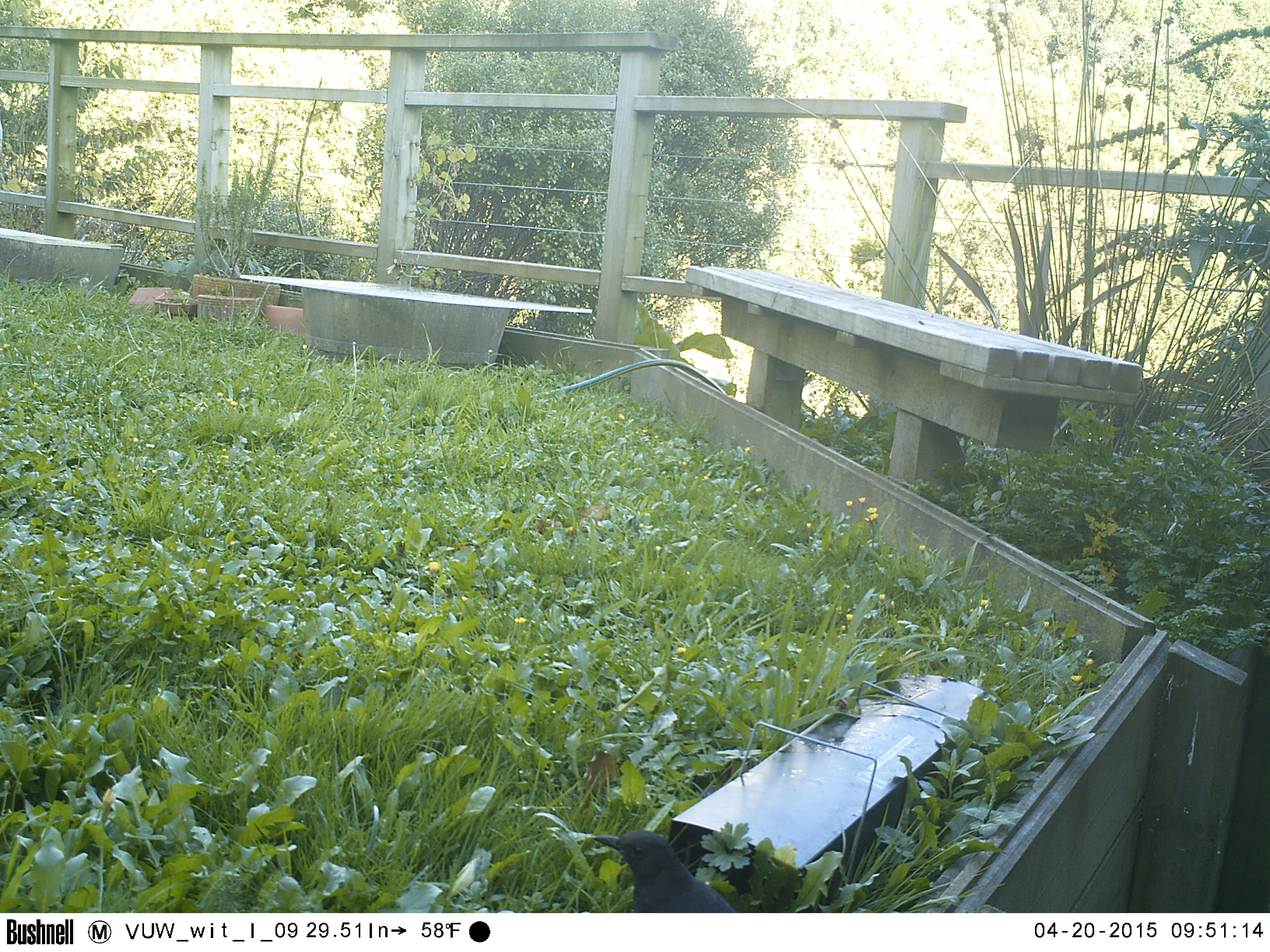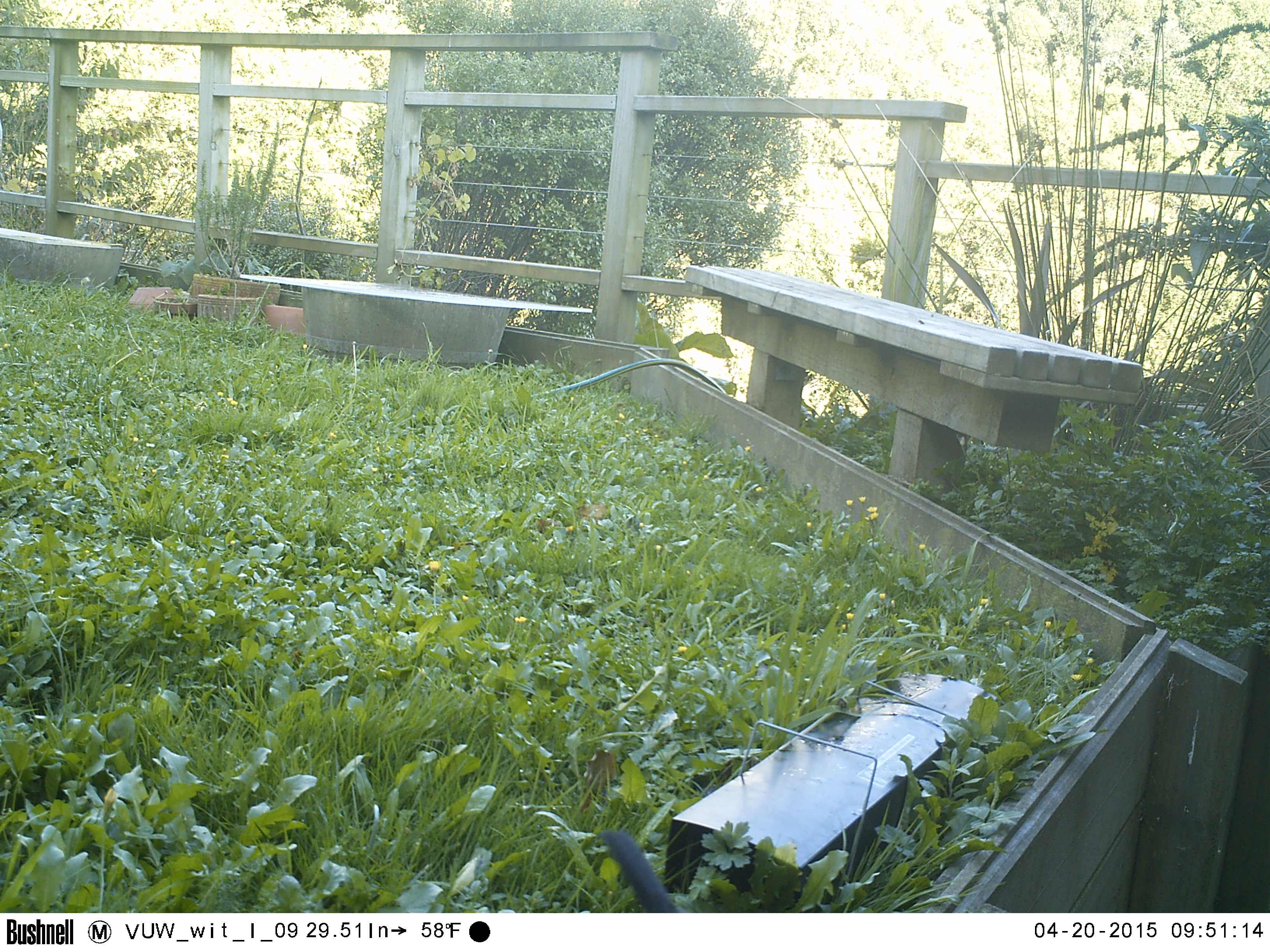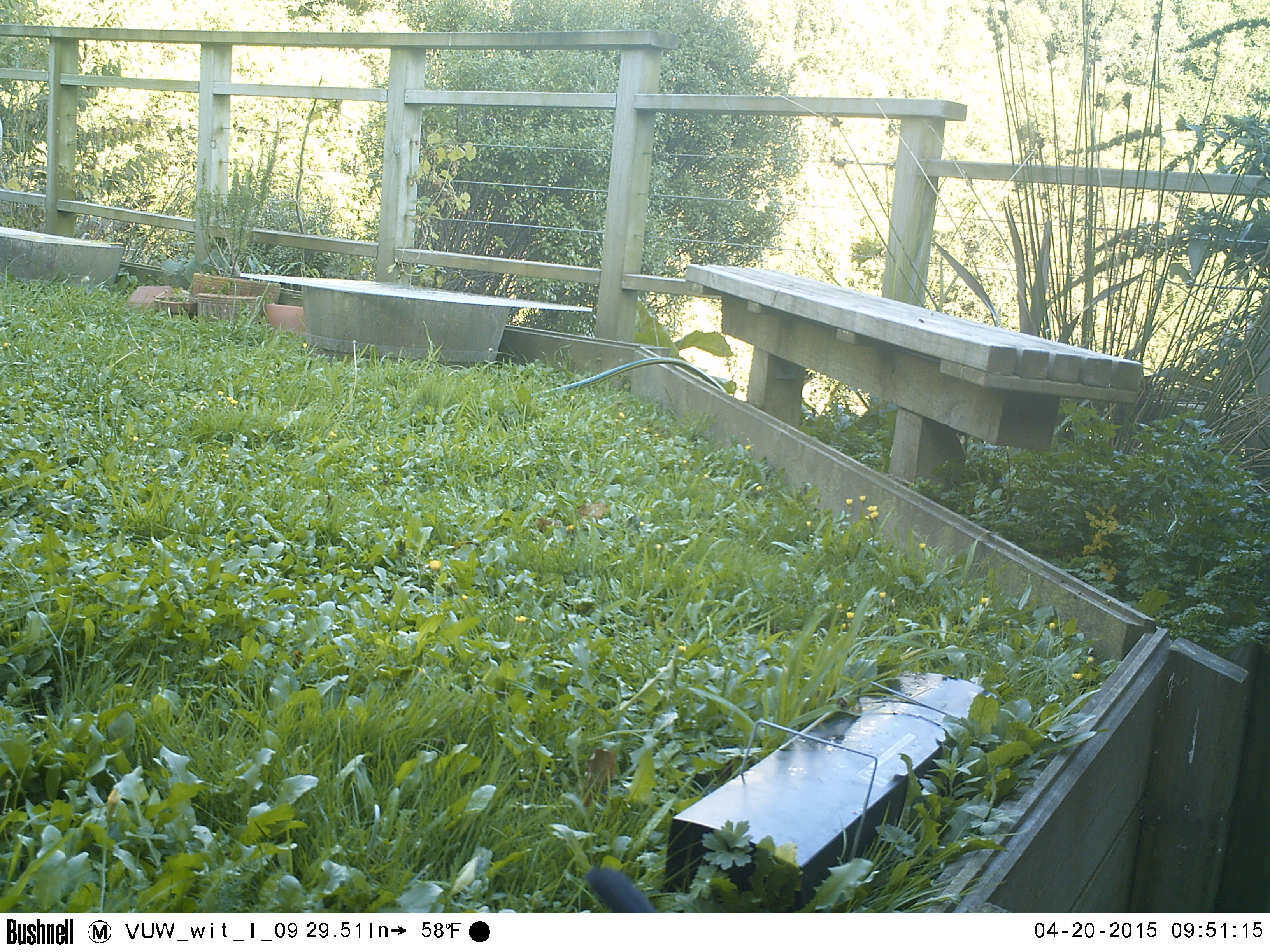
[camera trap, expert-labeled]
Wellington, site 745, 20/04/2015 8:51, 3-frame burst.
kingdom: Animalia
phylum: Chordata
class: Aves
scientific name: Aves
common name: bird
Bird (Aves).